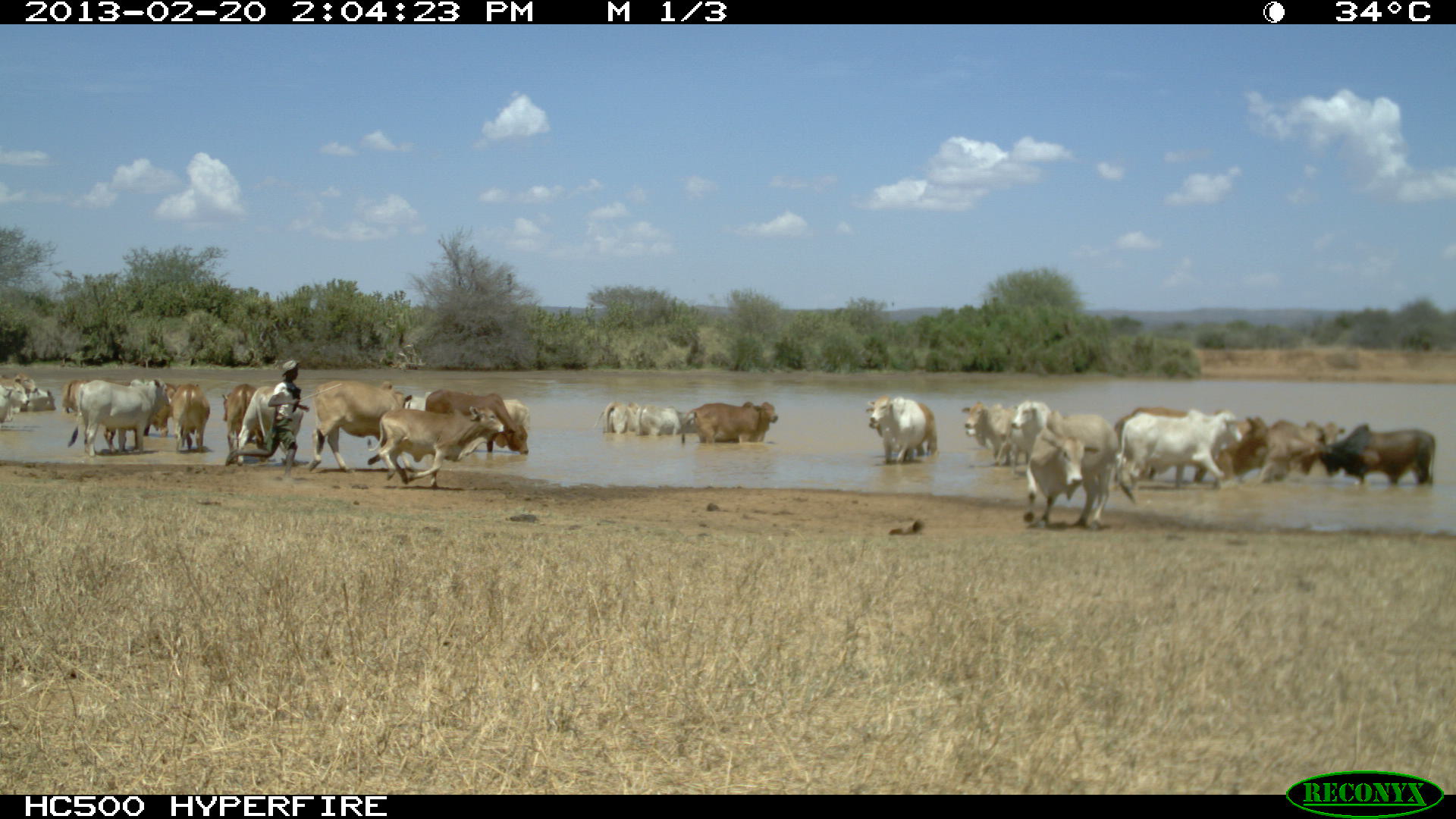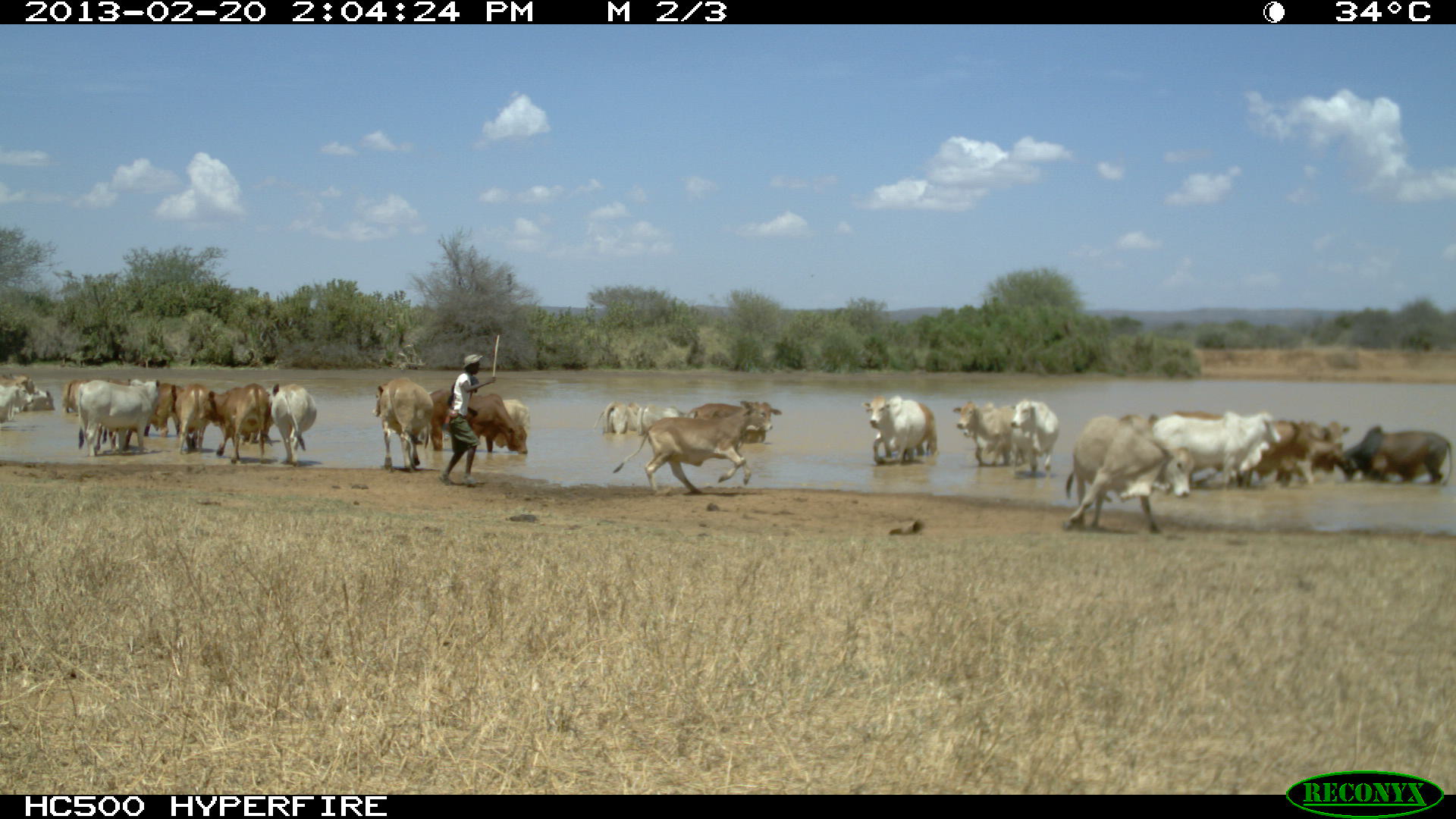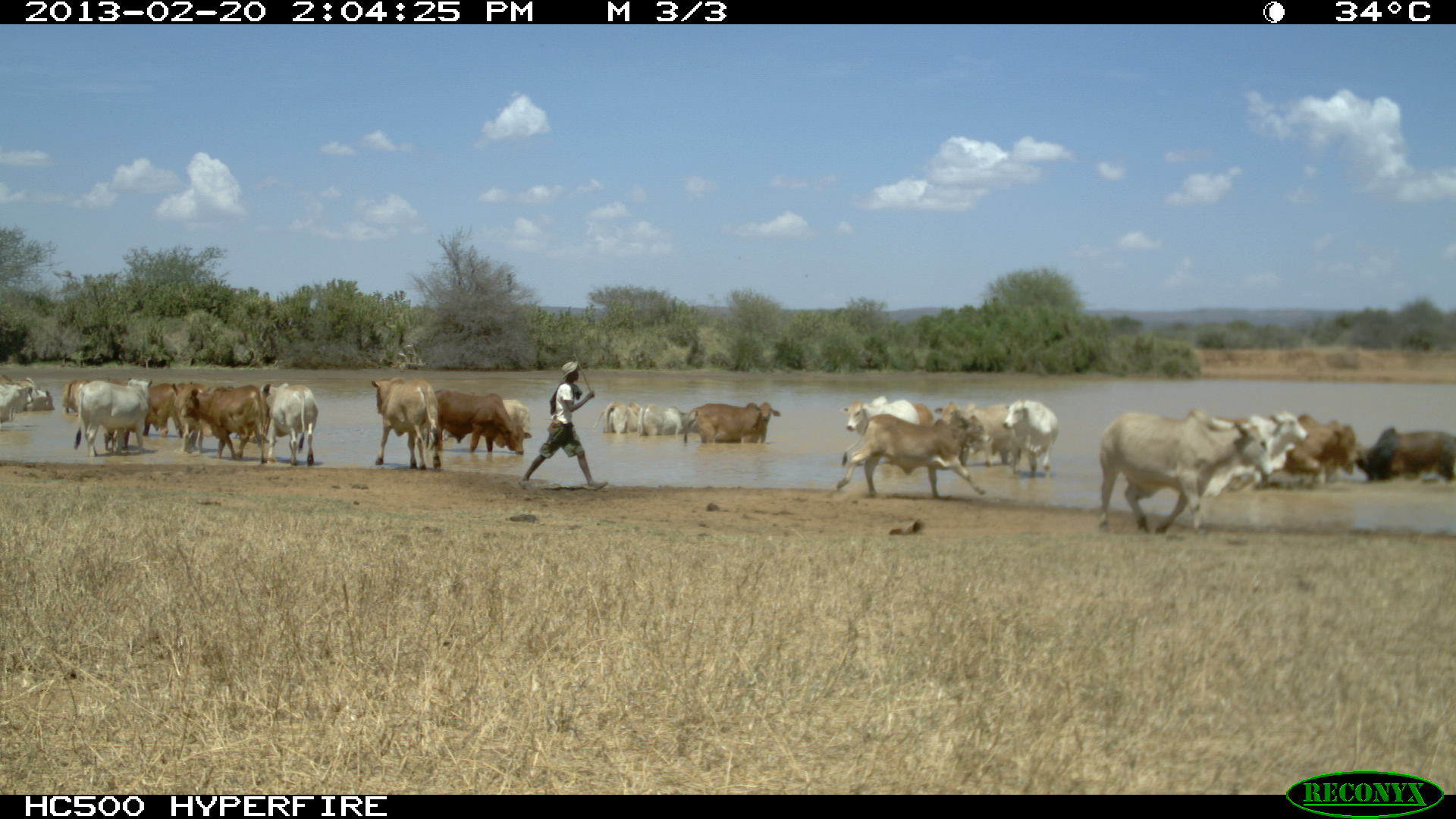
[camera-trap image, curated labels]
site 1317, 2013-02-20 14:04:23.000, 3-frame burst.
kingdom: Animalia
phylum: Chordata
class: Mammalia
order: Artiodactyla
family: Bovidae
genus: Bos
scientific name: Bos taurus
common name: domestic cattle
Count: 17.